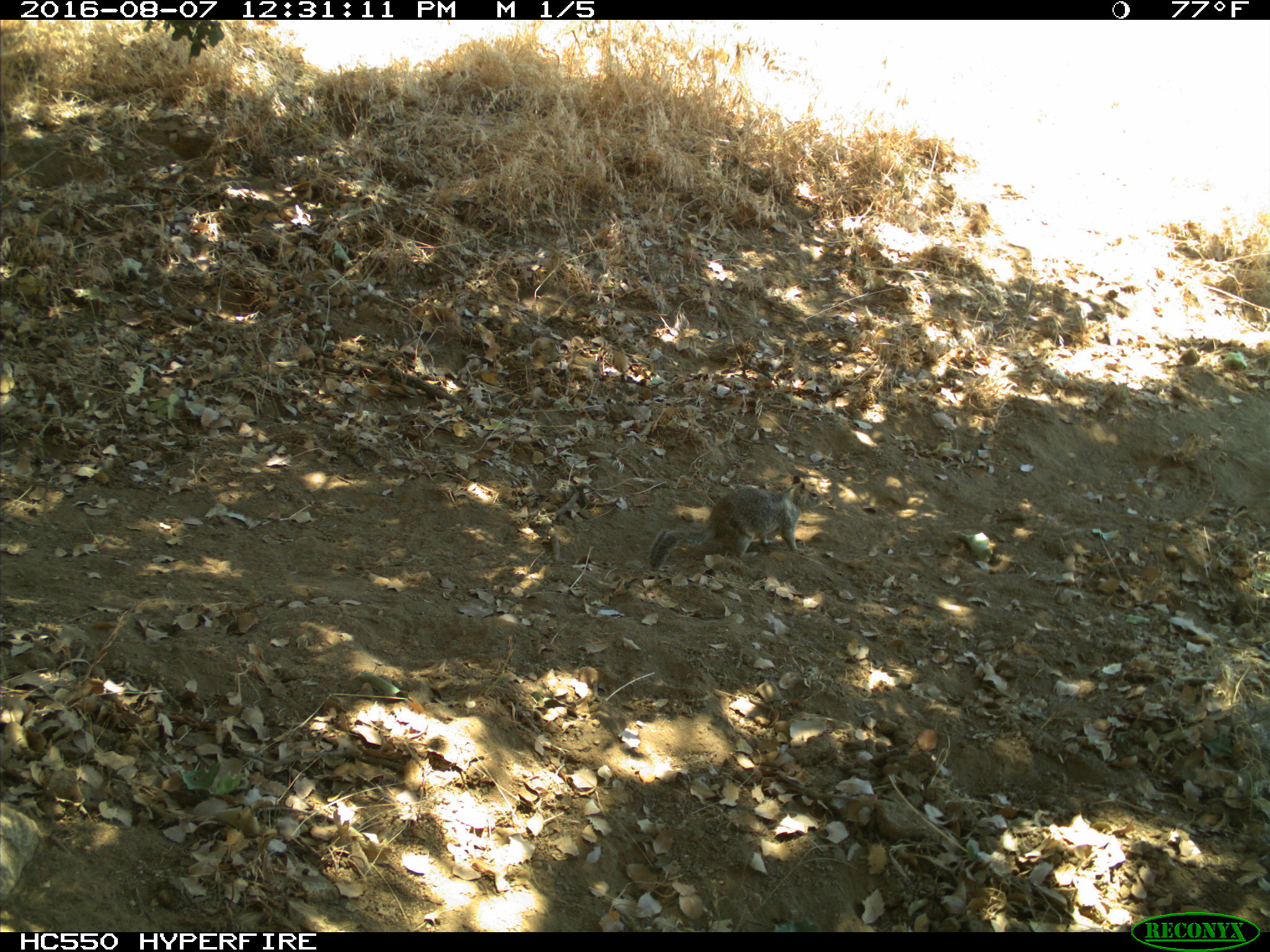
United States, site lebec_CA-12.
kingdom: Animalia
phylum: Chordata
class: Mammalia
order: Rodentia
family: Sciuridae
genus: Otospermophilus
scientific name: Otospermophilus beecheyi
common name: california ground squirrel